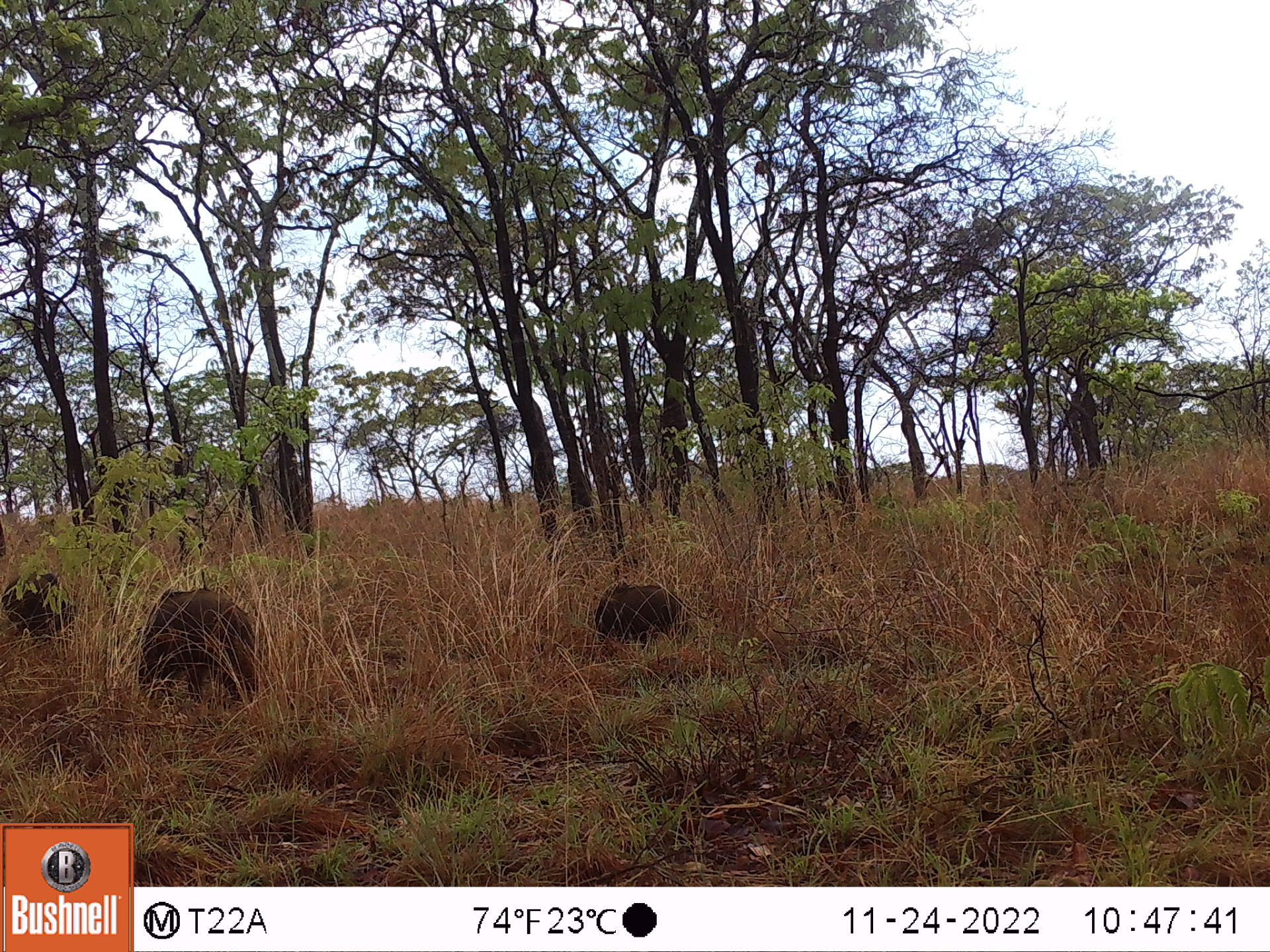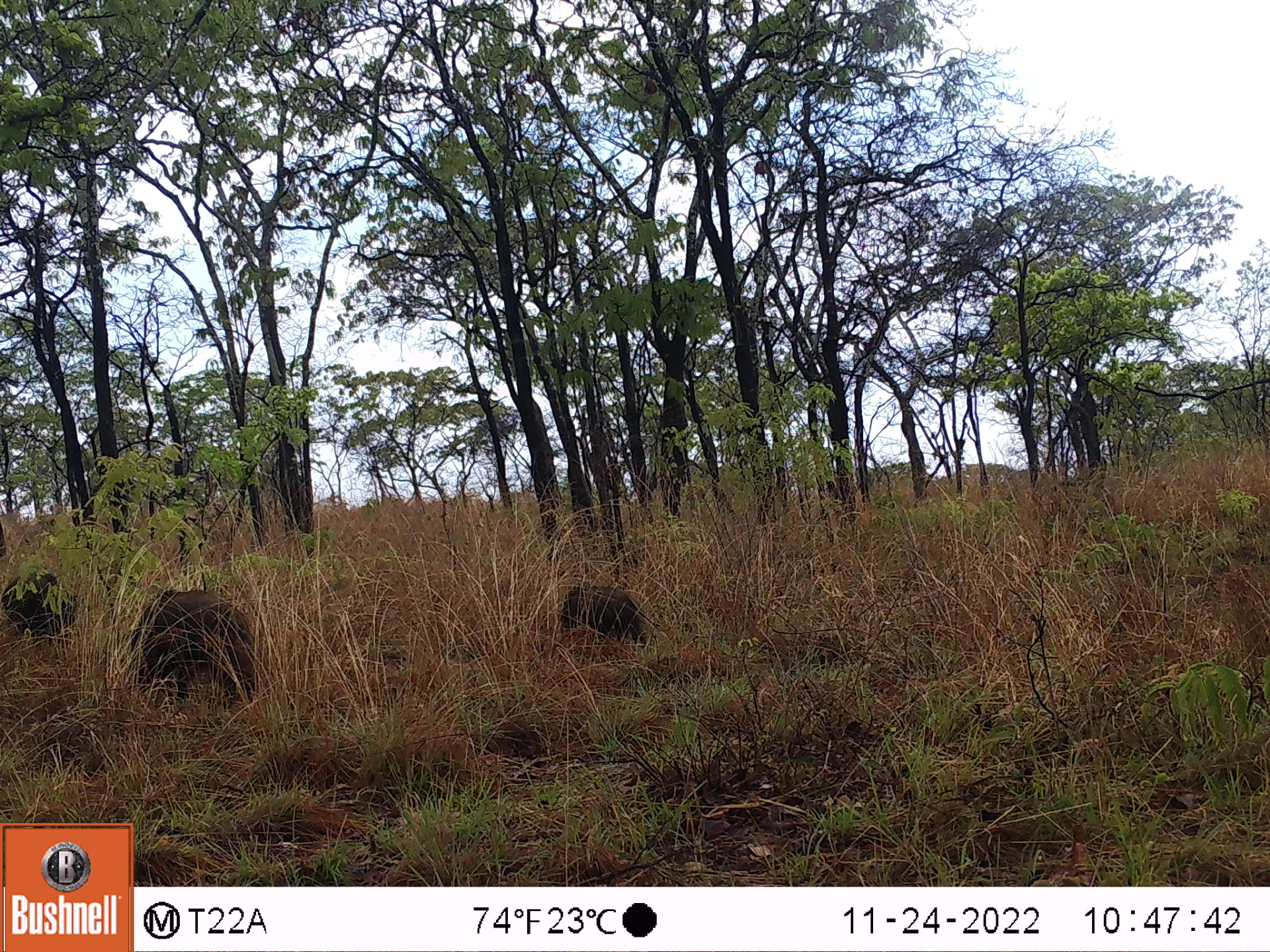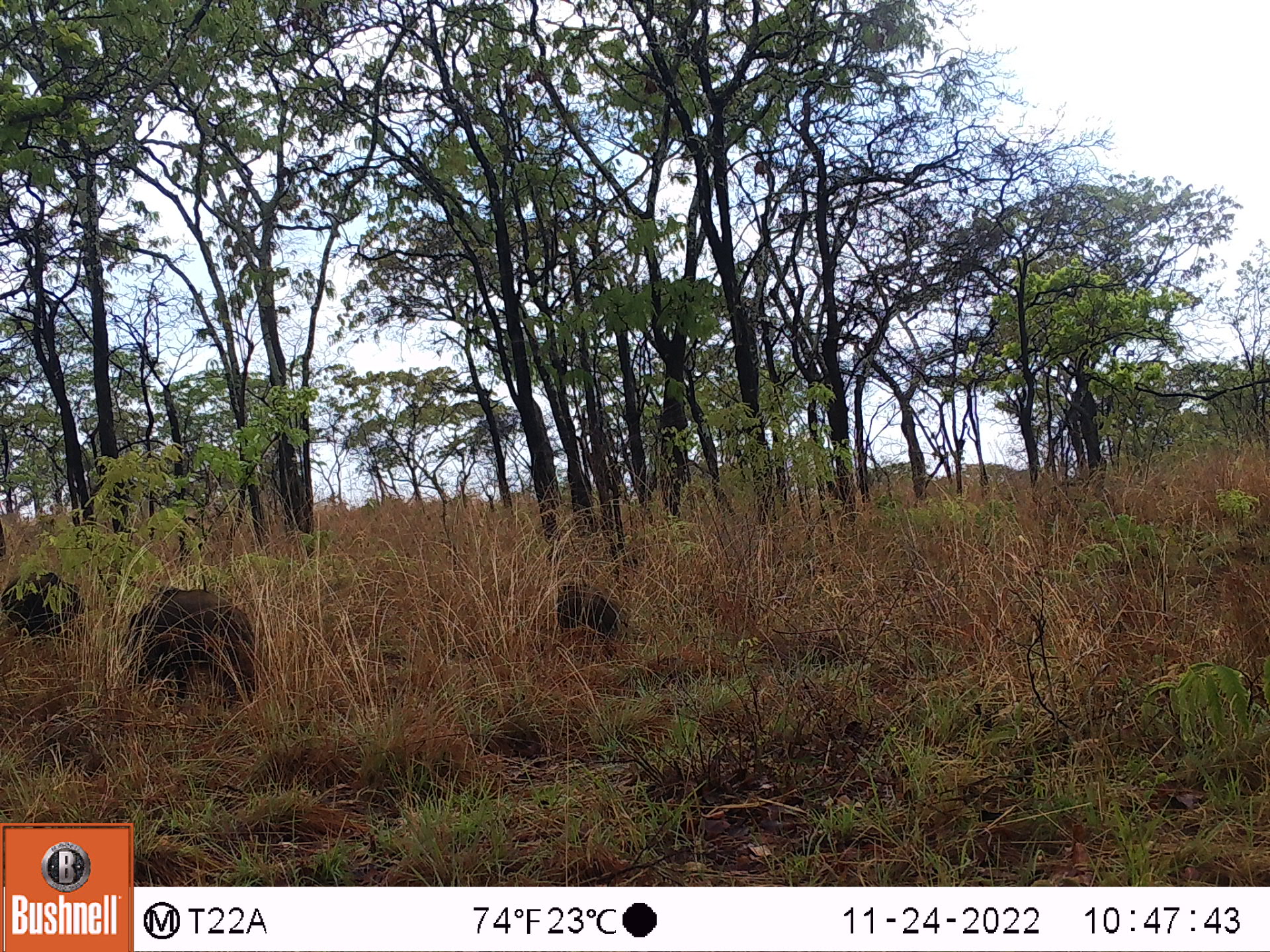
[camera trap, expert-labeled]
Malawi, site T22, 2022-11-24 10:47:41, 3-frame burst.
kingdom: Animalia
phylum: Chordata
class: Mammalia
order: Artiodactyla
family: Suidae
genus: Potamochoerus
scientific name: Potamochoerus larvatus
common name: bushpig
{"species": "bushpig (Potamochoerus larvatus)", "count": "3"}